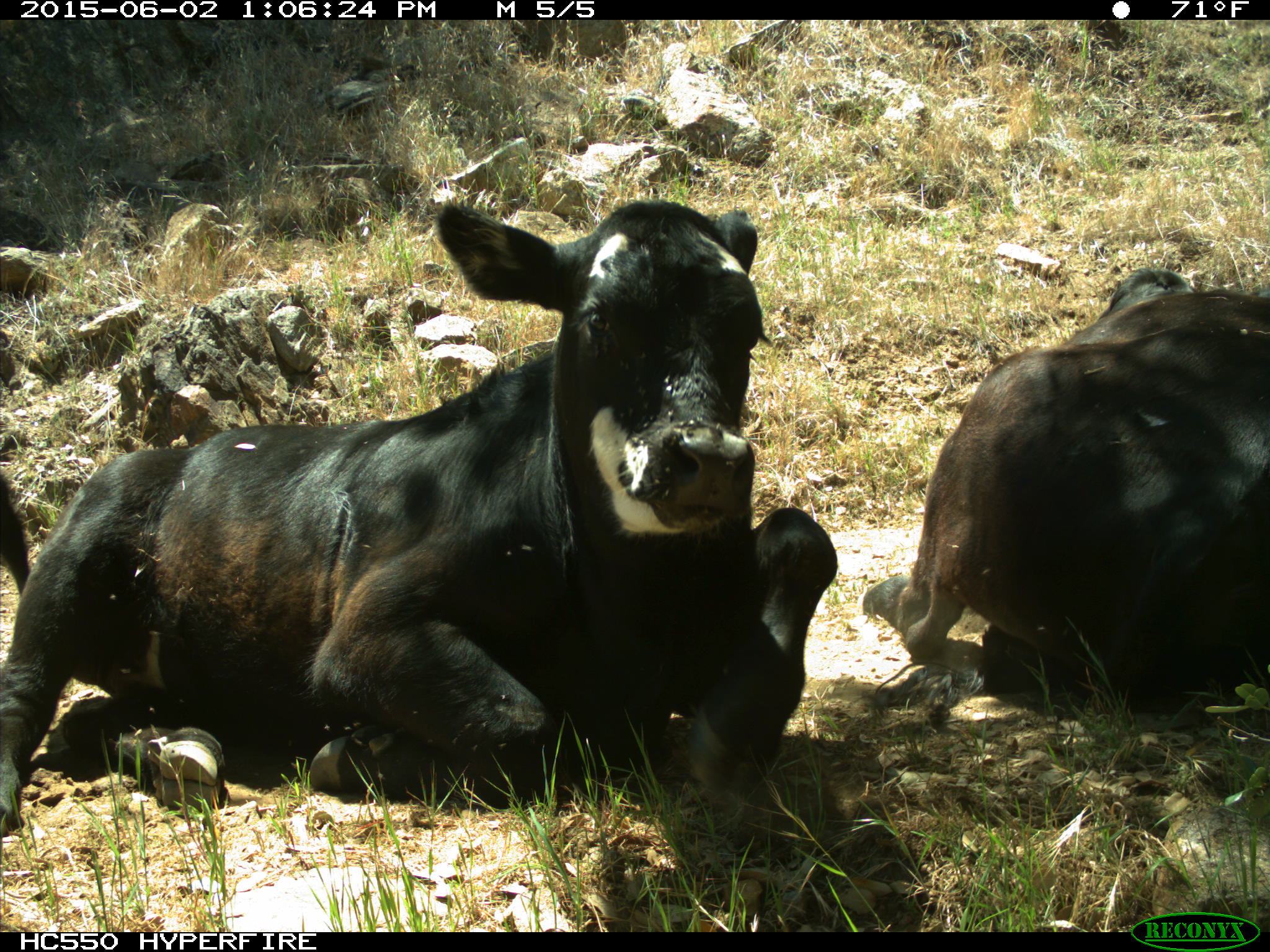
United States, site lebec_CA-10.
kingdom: Animalia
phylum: Chordata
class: Mammalia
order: Artiodactyla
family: Bovidae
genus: Bos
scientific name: Bos taurus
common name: domestic cow